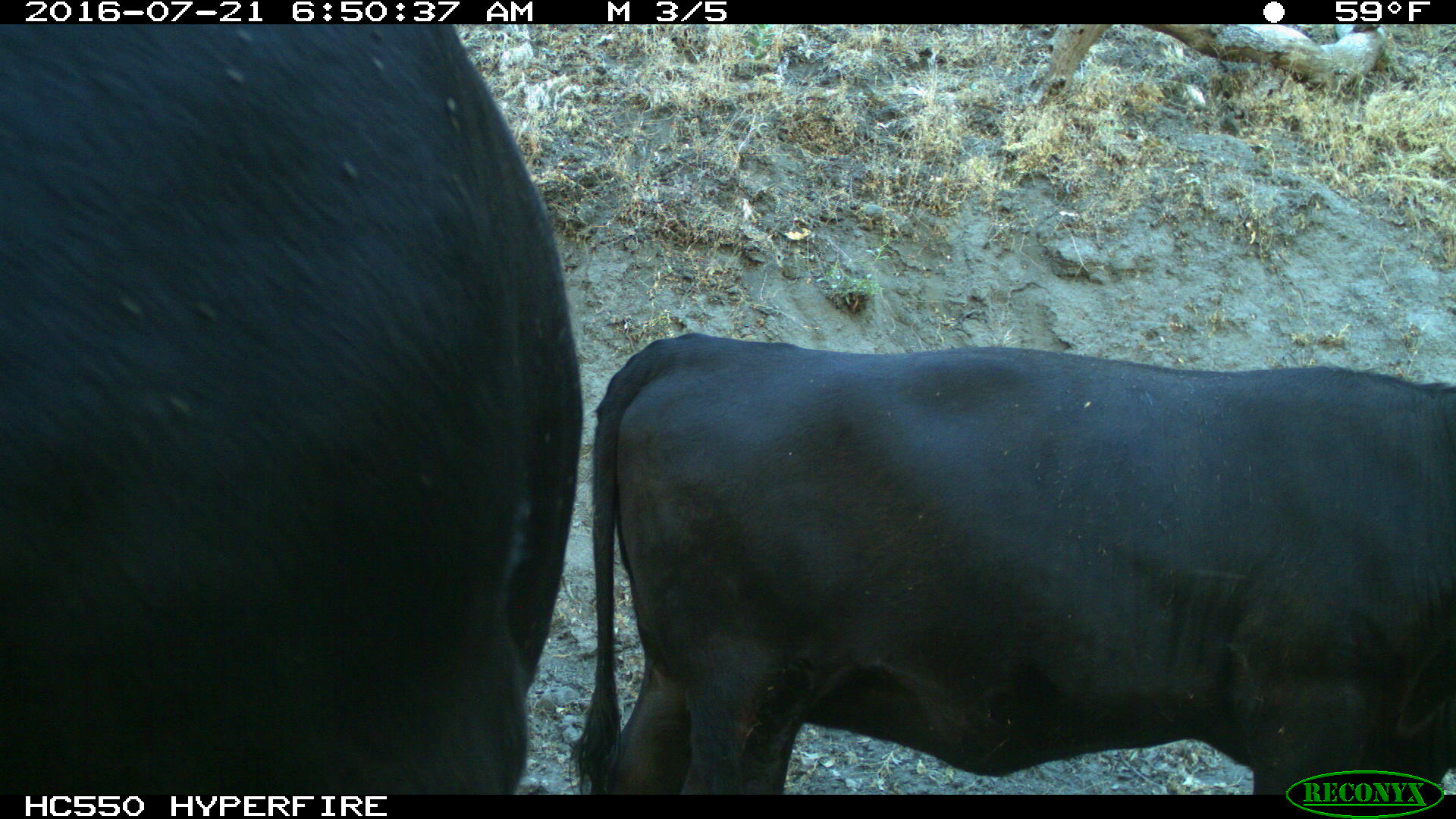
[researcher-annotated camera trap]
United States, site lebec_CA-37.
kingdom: Animalia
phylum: Chordata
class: Mammalia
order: Artiodactyla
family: Bovidae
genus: Bos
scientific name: Bos taurus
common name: domestic cow